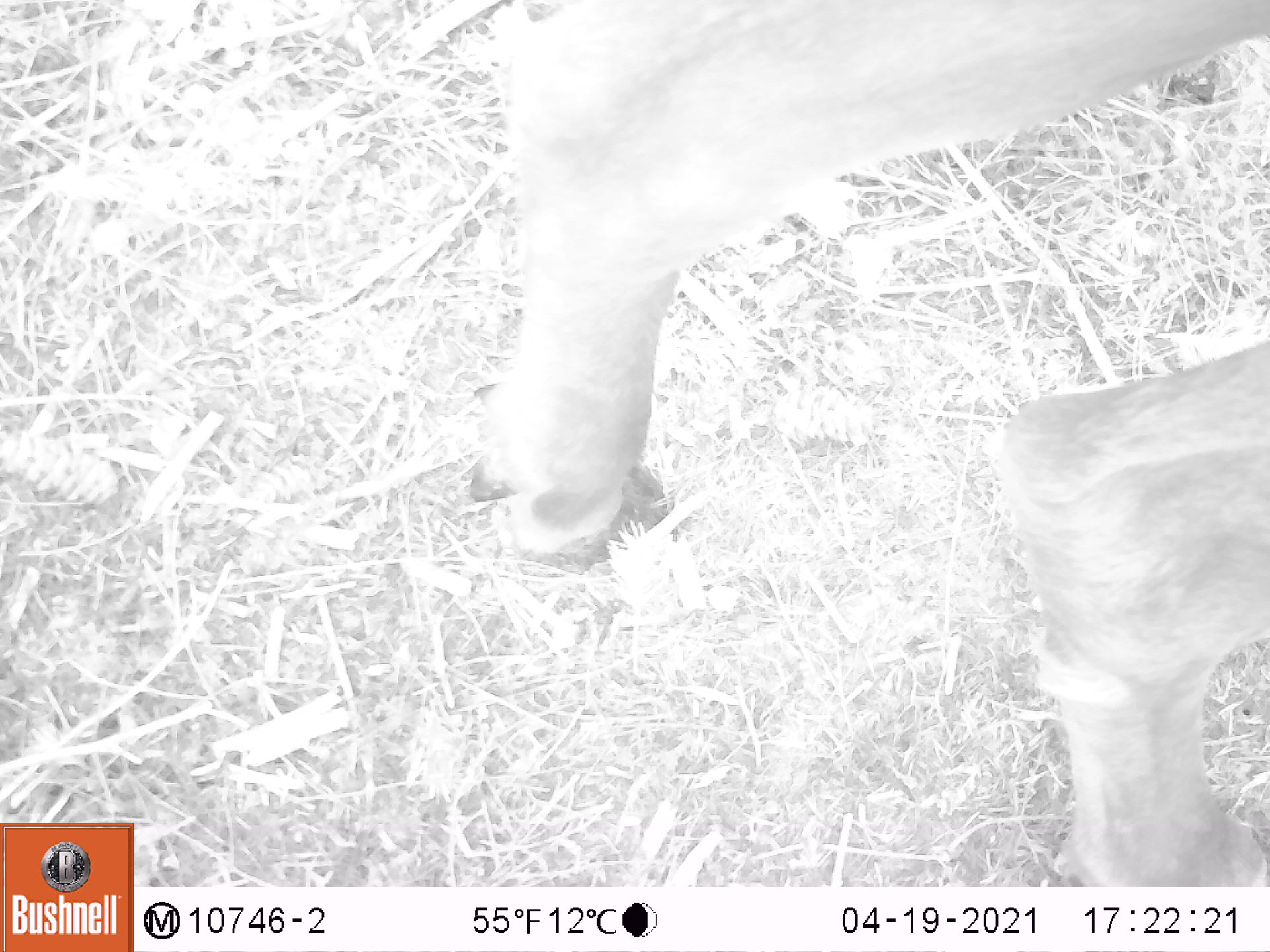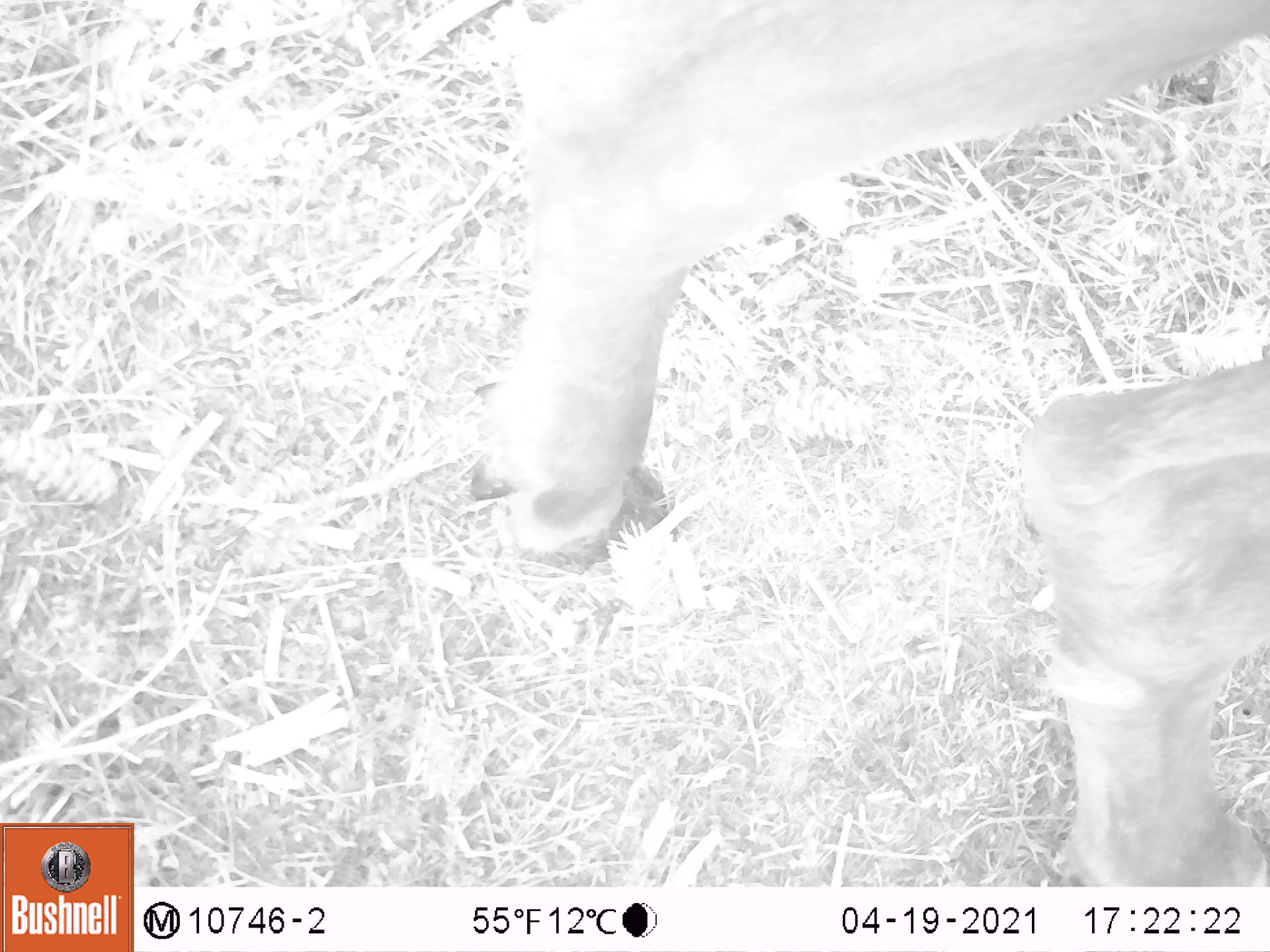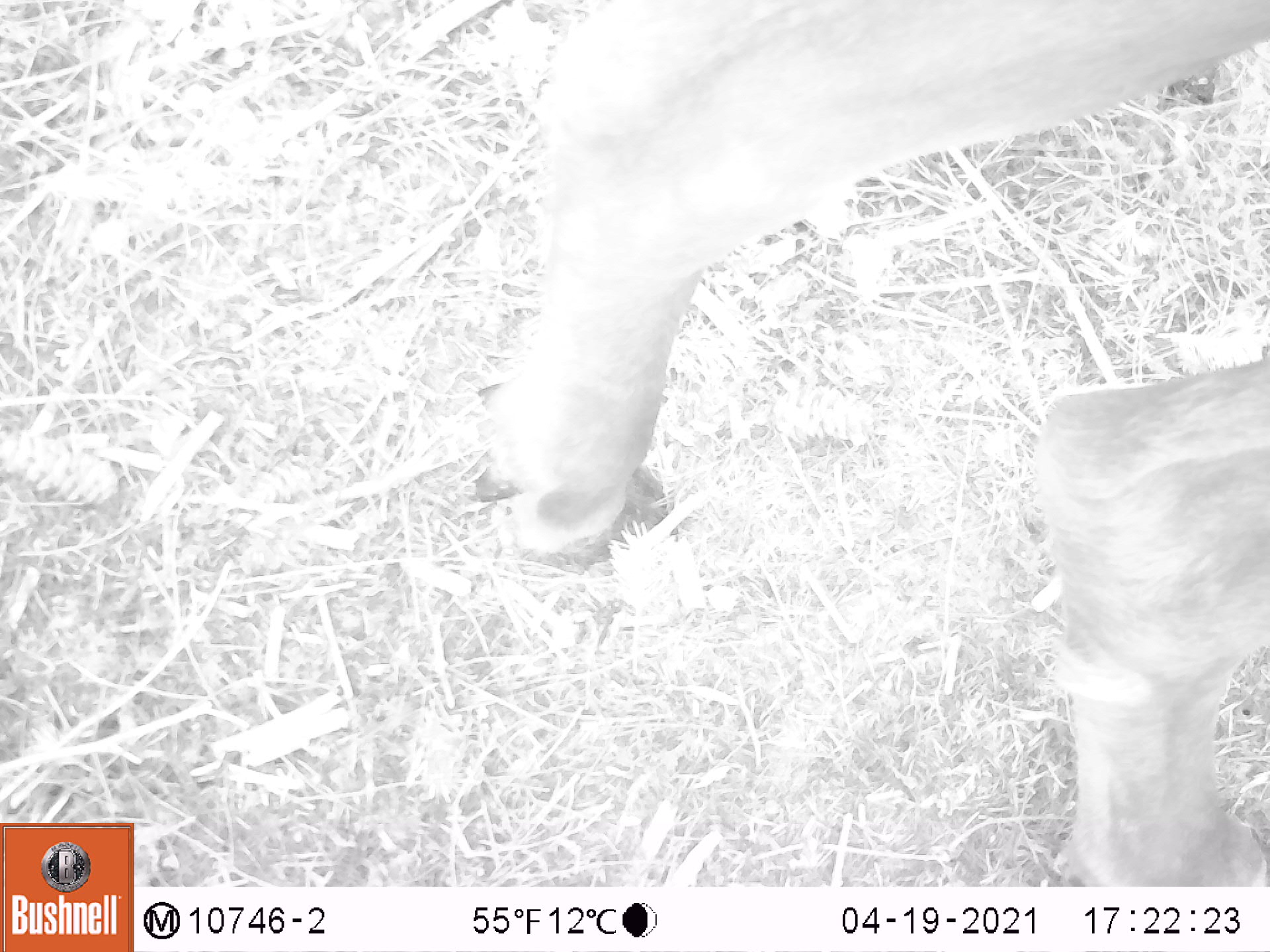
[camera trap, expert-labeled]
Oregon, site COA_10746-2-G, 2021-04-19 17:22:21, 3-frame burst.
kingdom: Animalia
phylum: Chordata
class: Mammalia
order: Artiodactyla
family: Cervidae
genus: Odocoileus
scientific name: Odocoileus hemionus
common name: black-tailed deer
Black-tailed deer (Odocoileus hemionus).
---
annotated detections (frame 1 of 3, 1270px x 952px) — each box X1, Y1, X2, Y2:
black-tailed deer: 466, 0, 1268, 875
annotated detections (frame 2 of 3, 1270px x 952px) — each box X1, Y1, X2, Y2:
black-tailed deer: 452, 3, 1266, 873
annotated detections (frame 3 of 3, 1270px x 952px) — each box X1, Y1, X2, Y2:
black-tailed deer: 466, 0, 1268, 875